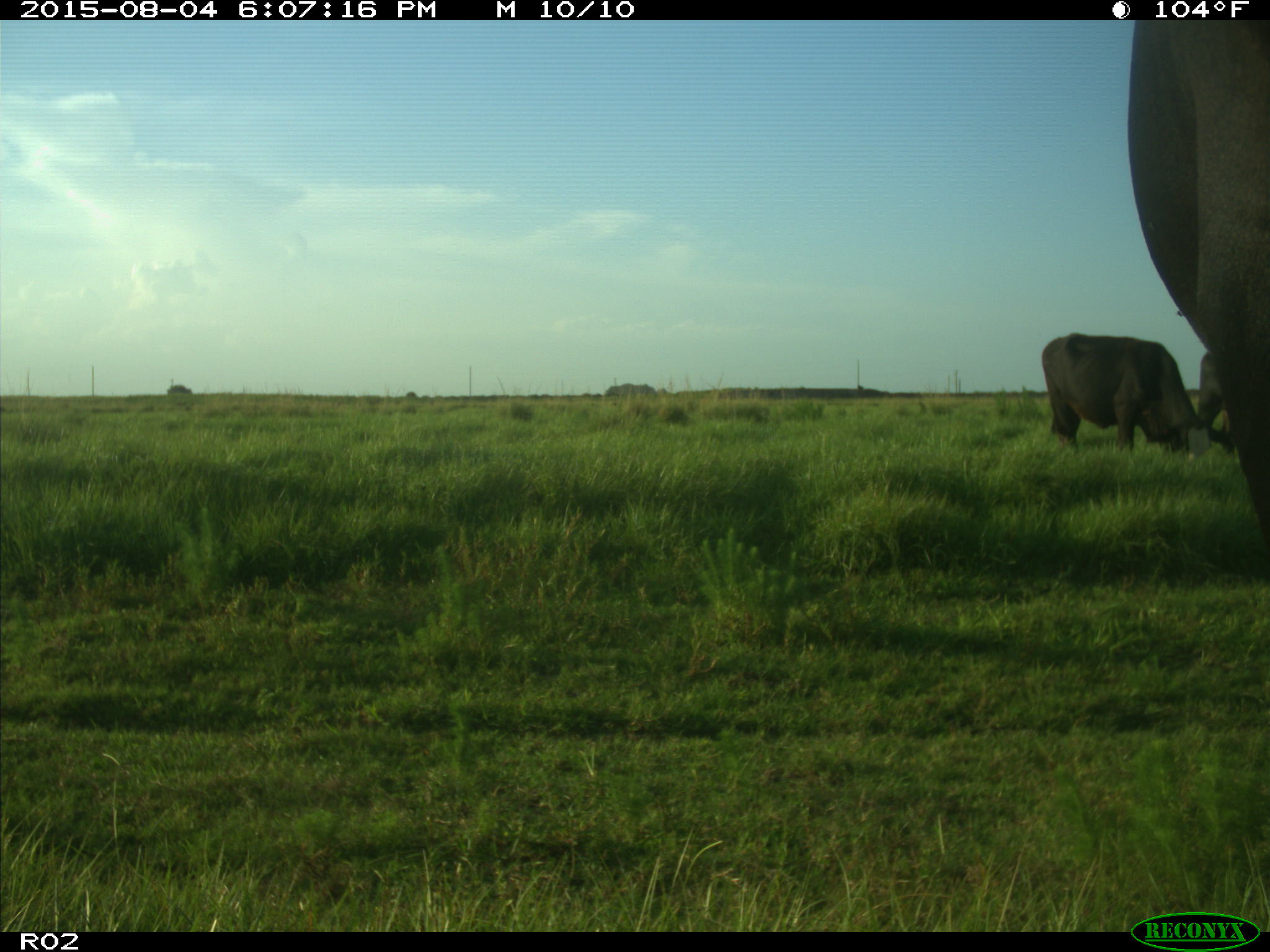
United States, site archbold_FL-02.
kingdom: Animalia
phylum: Chordata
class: Mammalia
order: Artiodactyla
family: Bovidae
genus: Bos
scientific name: Bos taurus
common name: domestic cow